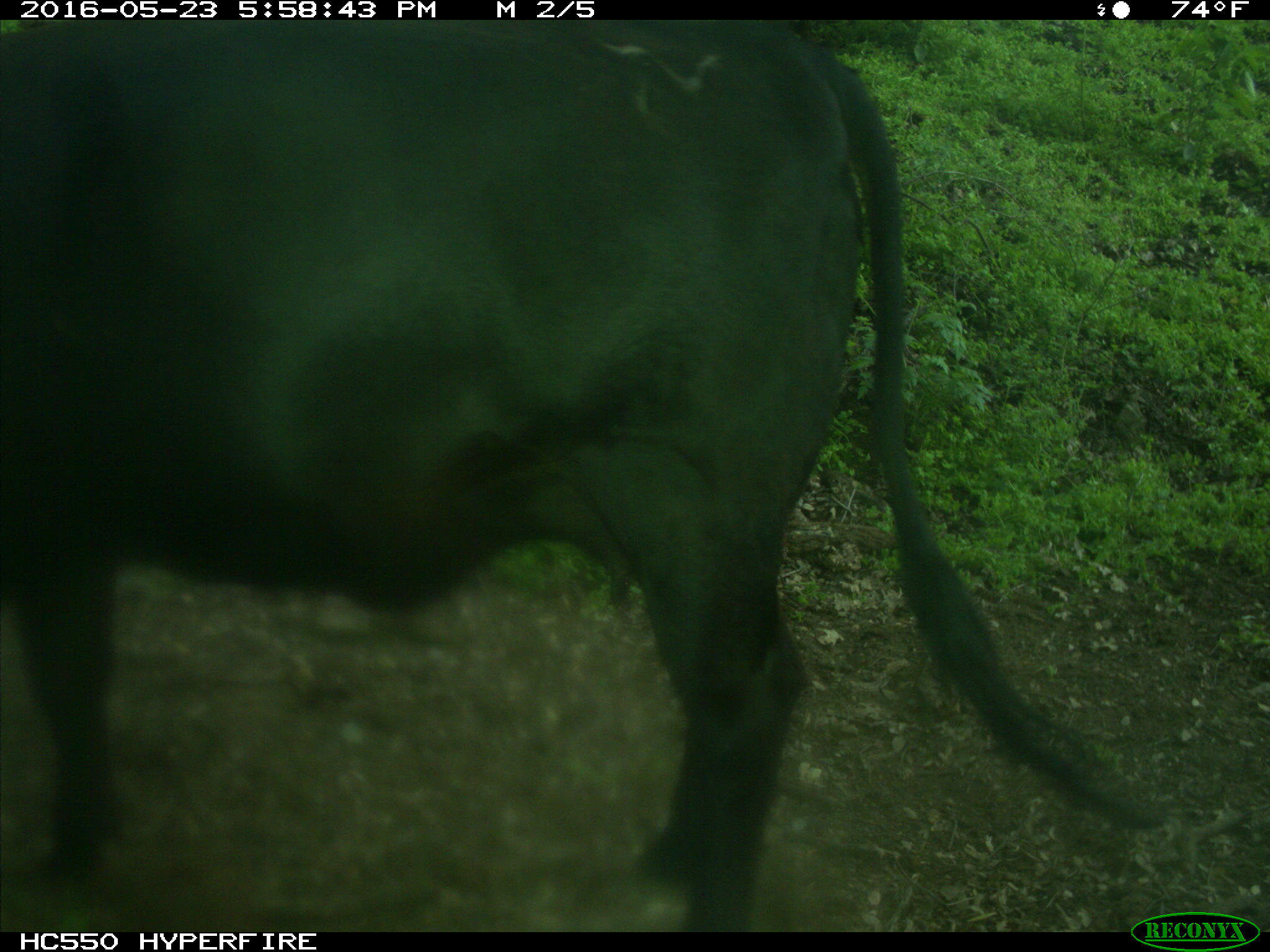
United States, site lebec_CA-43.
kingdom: Animalia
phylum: Chordata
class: Mammalia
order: Artiodactyla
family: Bovidae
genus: Bos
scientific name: Bos taurus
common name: domestic cow